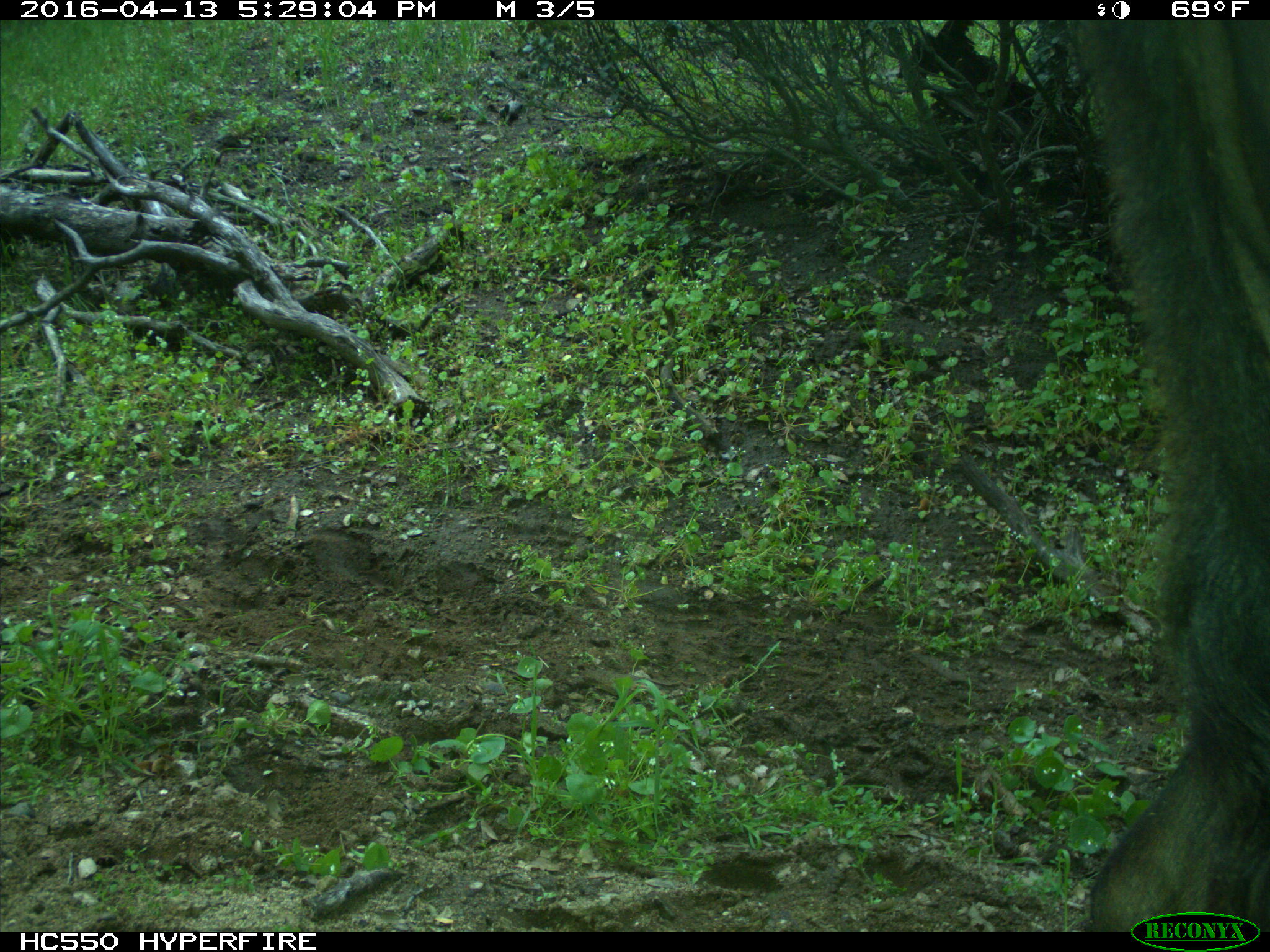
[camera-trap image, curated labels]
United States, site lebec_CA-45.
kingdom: Animalia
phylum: Chordata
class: Mammalia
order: Artiodactyla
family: Bovidae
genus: Bos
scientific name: Bos taurus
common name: domestic cow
Bos taurus (domestic cow).